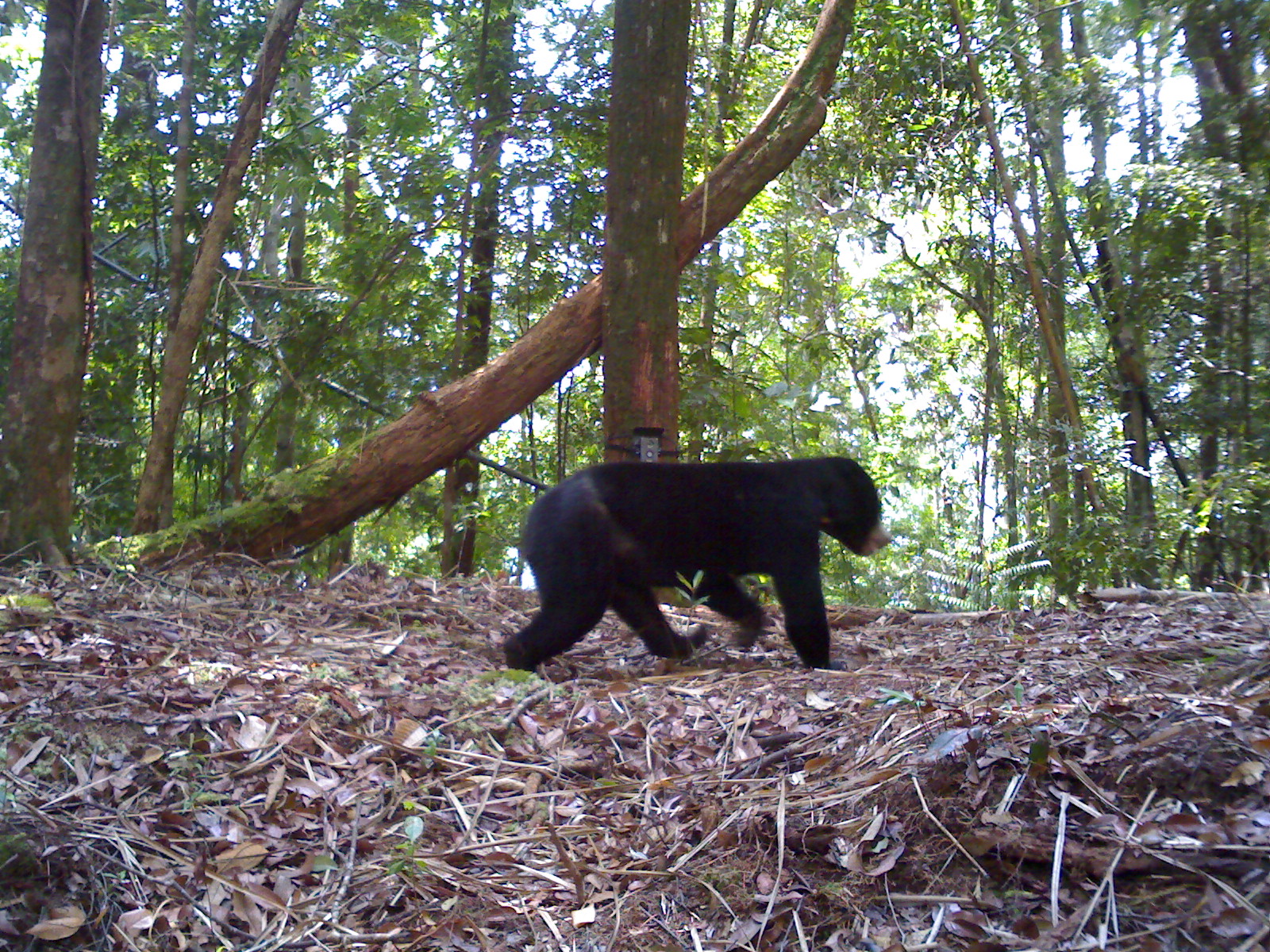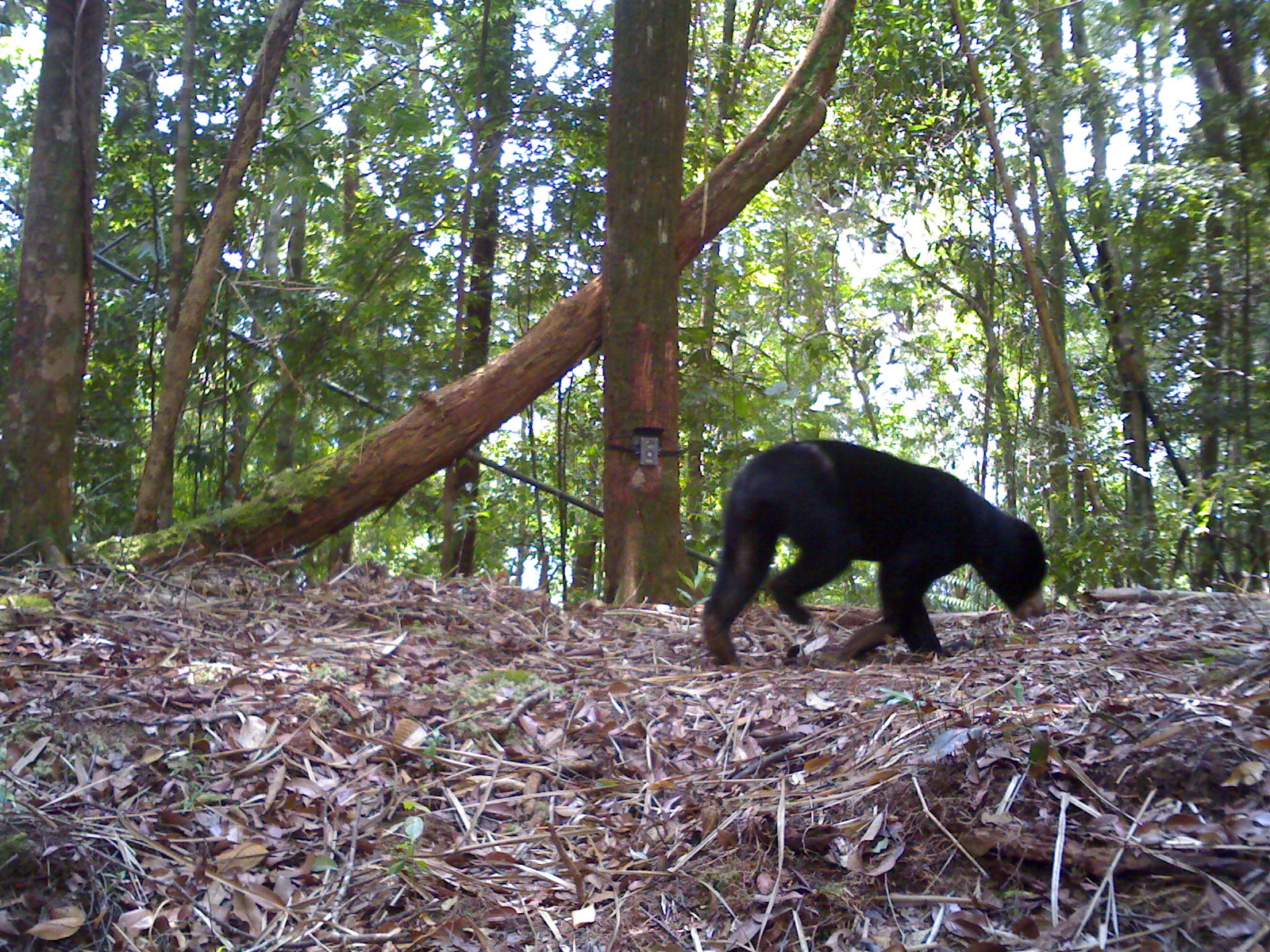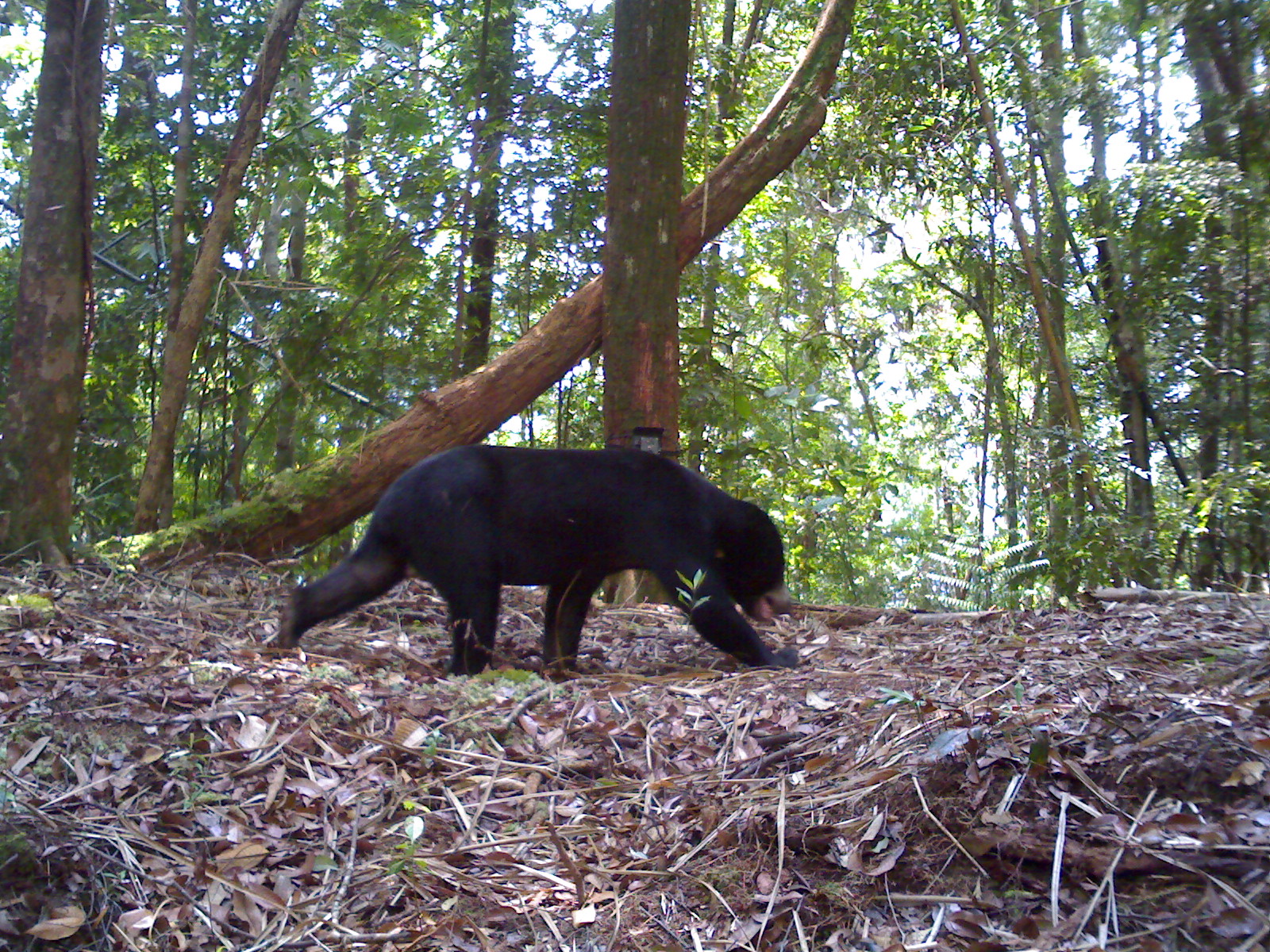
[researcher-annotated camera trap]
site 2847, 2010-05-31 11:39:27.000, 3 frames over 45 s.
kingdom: Animalia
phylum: Chordata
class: Mammalia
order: Carnivora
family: Ursidae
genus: Helarctos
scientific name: Helarctos malayanus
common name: sun bear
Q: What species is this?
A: Helarctos malayanus (sun bear).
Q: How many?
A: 1.